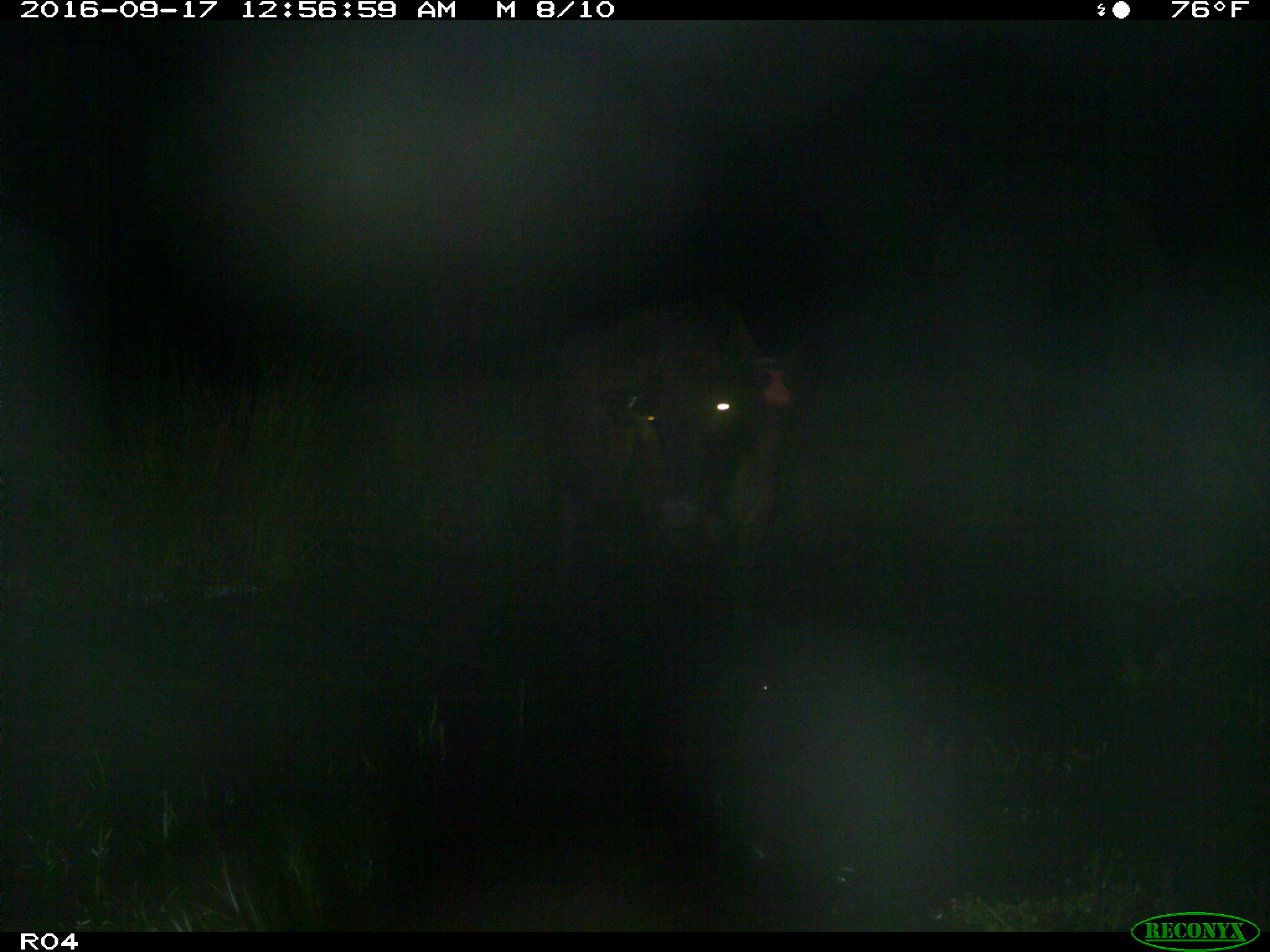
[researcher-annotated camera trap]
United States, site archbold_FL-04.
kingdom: Animalia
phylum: Chordata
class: Mammalia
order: Artiodactyla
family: Bovidae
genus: Bos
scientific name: Bos taurus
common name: domestic cow